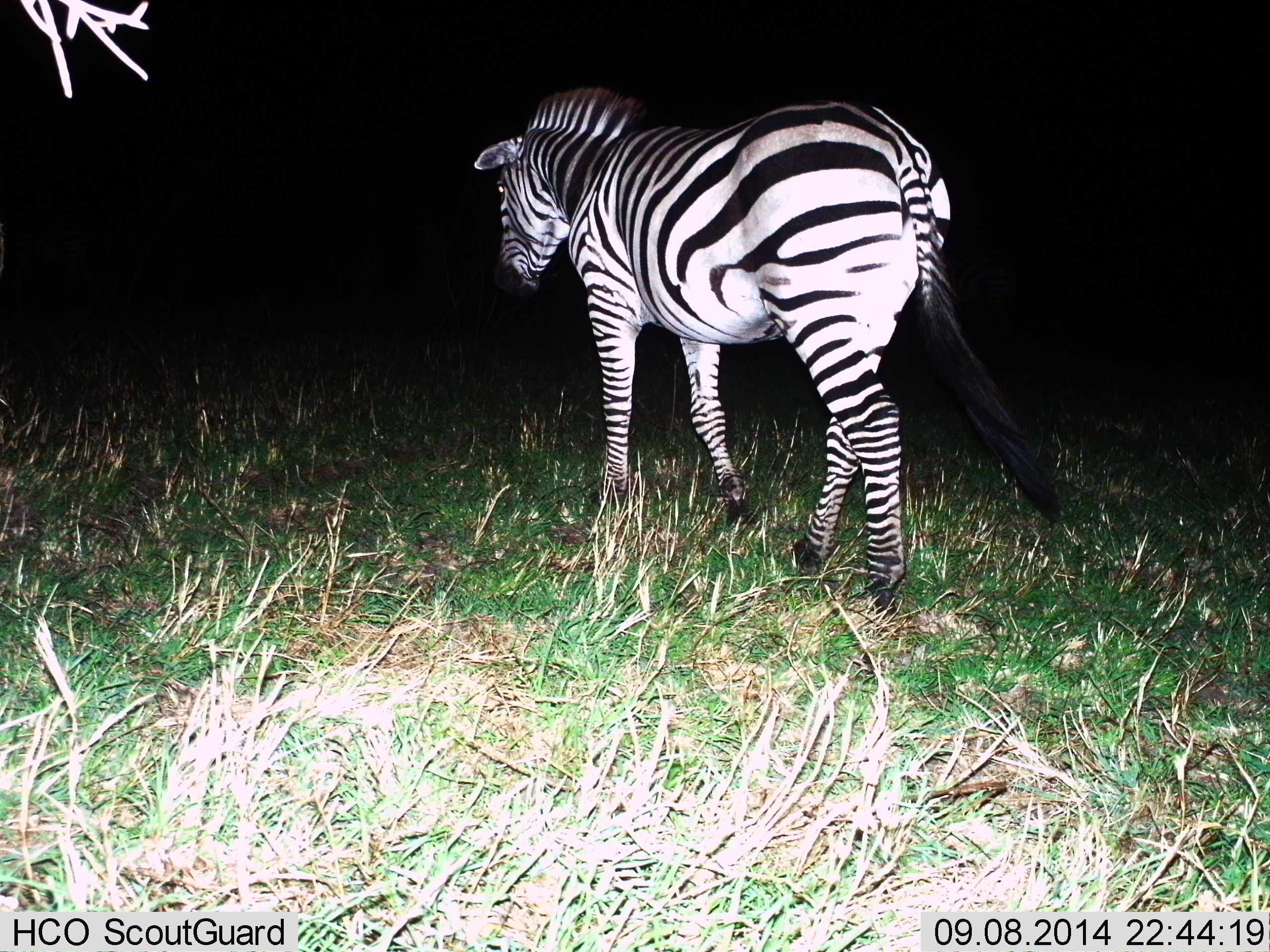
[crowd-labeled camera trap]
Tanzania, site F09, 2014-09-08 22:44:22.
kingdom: Animalia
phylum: Chordata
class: Mammalia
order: Perissodactyla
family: Equidae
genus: Equus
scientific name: Equus quagga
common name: plains zebra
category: zebra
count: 1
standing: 0%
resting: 0%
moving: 100%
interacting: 0%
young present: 0%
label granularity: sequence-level